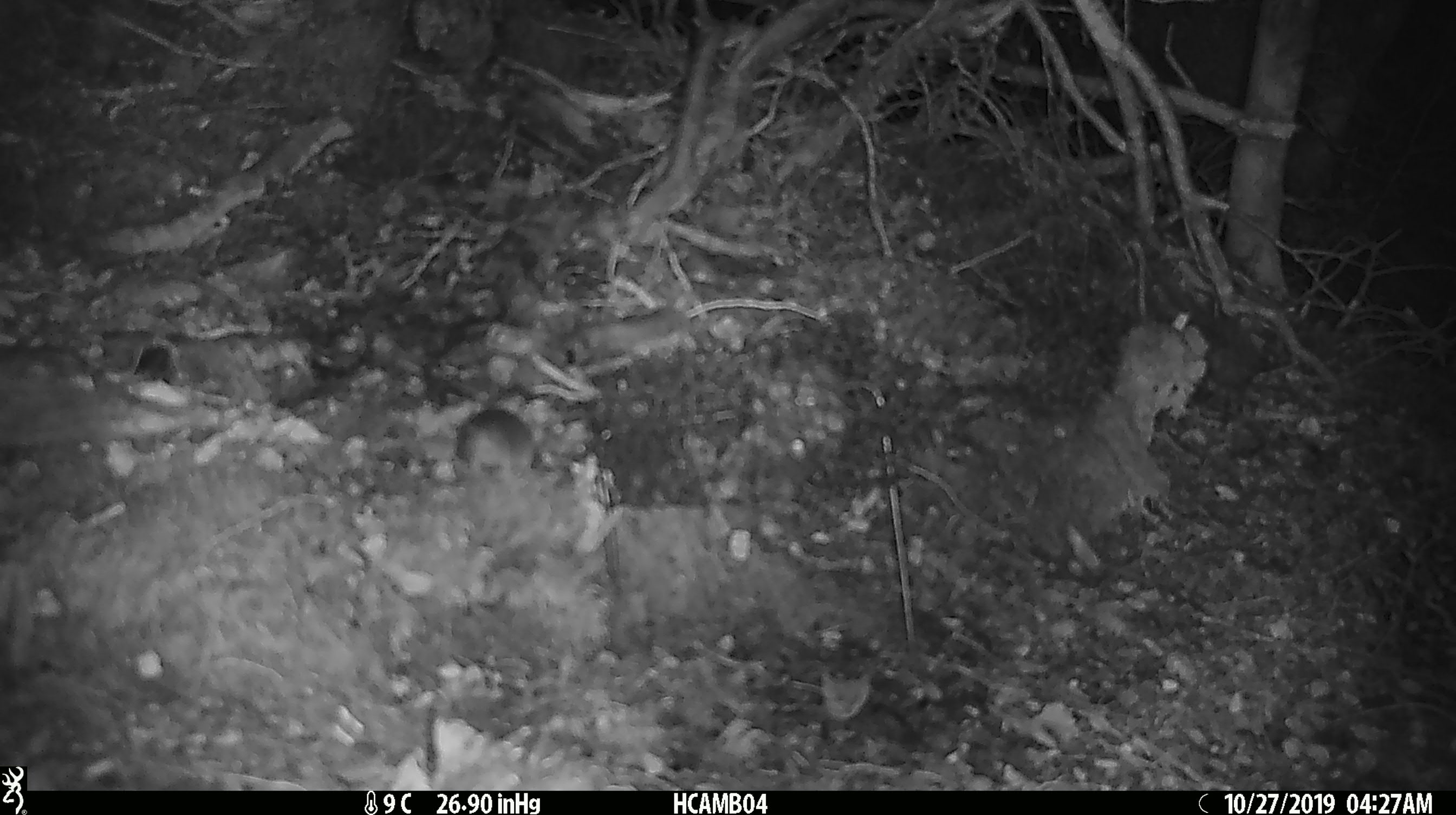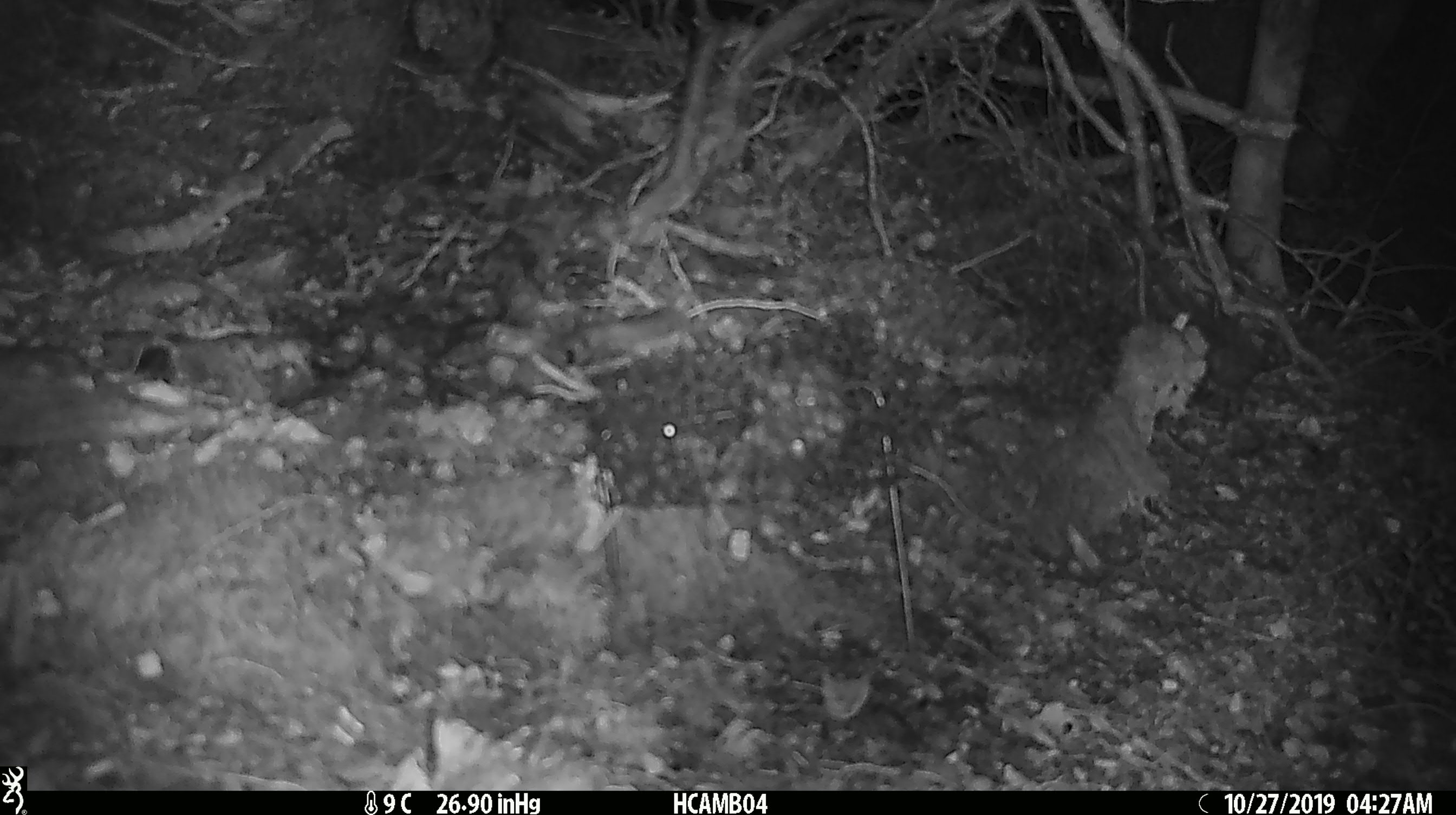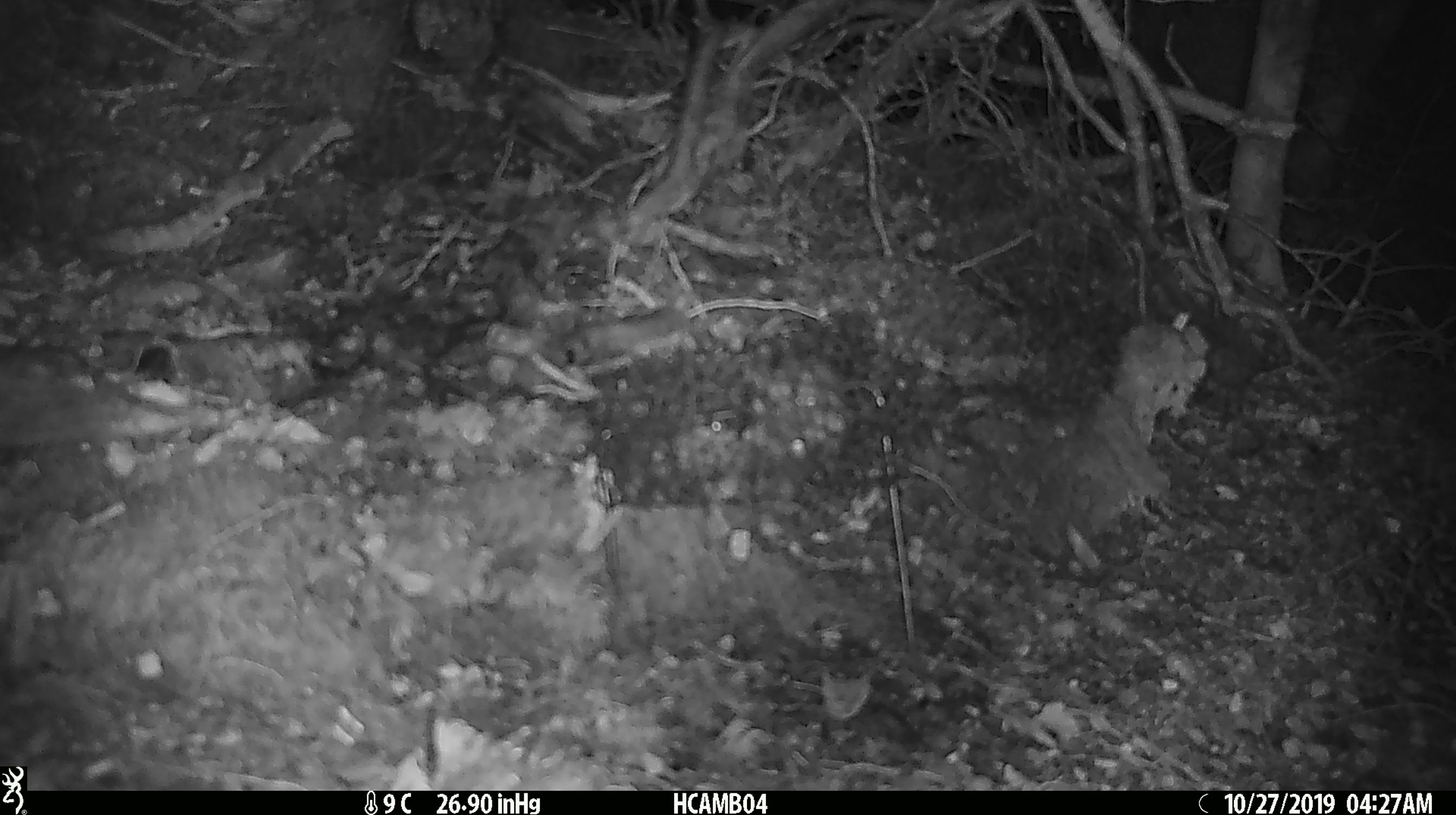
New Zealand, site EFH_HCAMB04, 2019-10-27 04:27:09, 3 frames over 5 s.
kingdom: Animalia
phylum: Chordata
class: Mammalia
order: Rodentia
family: Muridae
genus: Mus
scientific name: Mus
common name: mouse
Mouse (Mus).